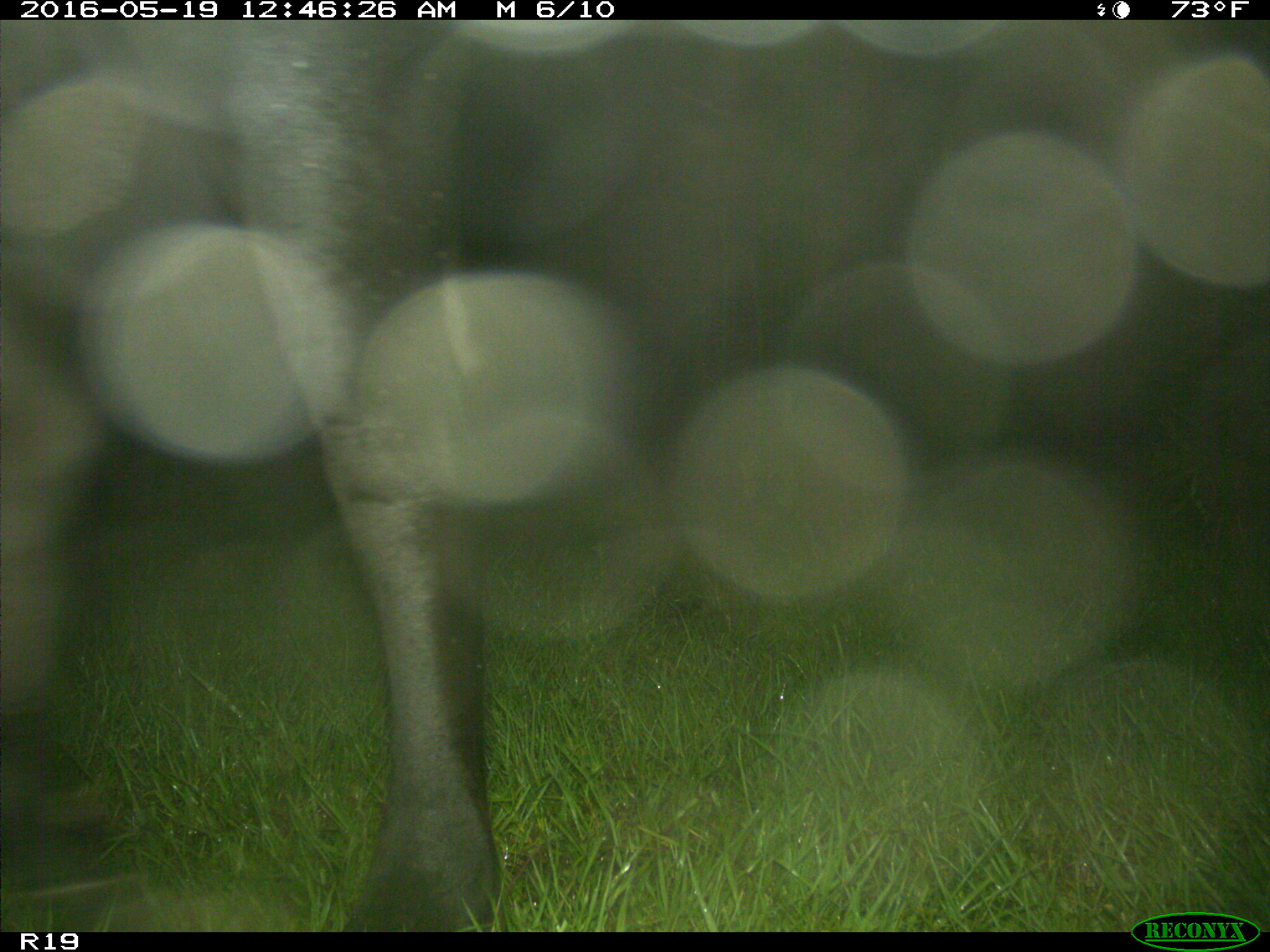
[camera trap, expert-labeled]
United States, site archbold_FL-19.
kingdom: Animalia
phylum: Chordata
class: Mammalia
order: Artiodactyla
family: Bovidae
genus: Bos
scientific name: Bos taurus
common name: domestic cow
Bos taurus (domestic cow).